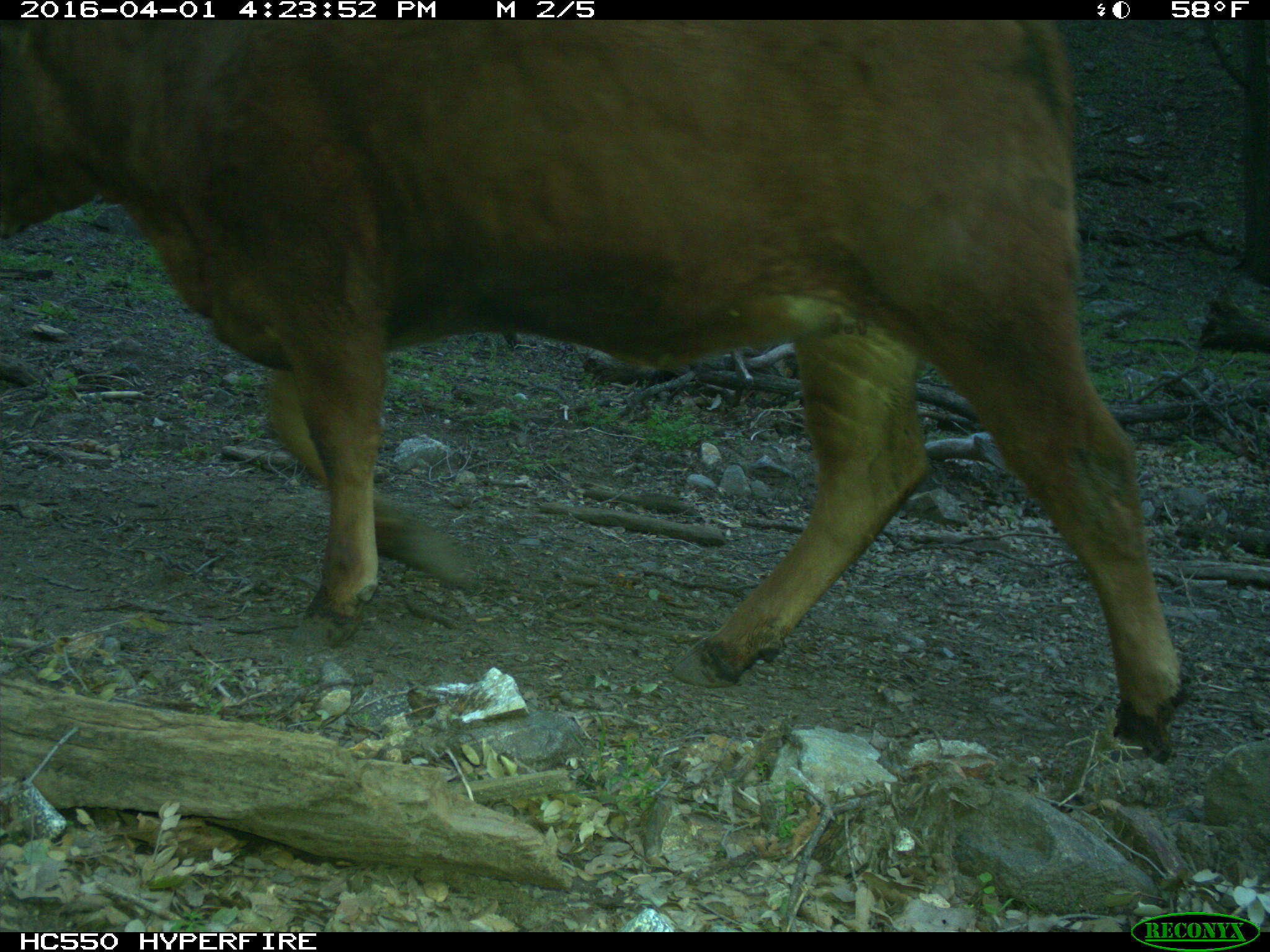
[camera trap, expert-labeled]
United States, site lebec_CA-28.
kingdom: Animalia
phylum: Chordata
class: Mammalia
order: Artiodactyla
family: Bovidae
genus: Bos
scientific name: Bos taurus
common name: domestic cow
Bos taurus (domestic cow).